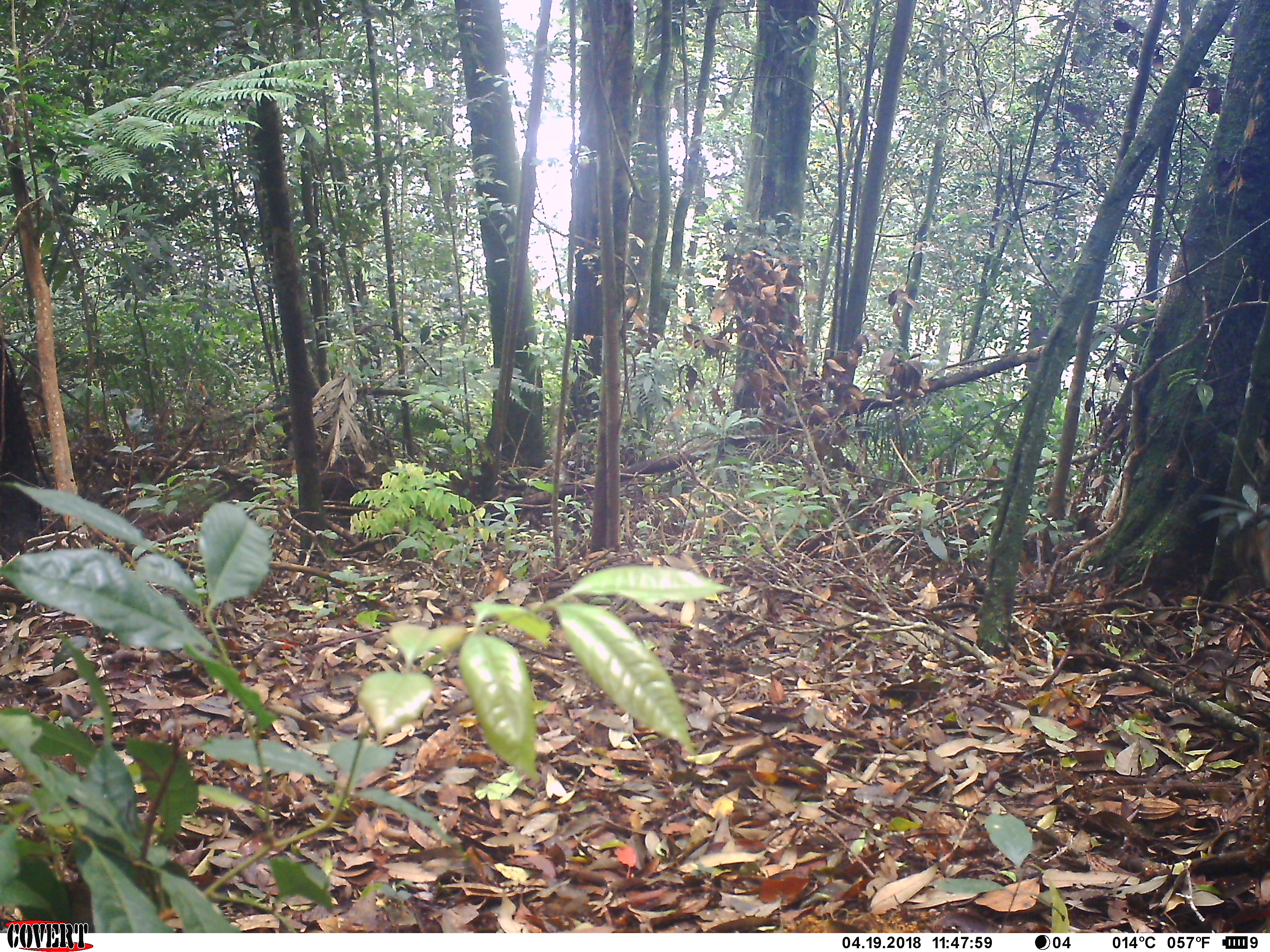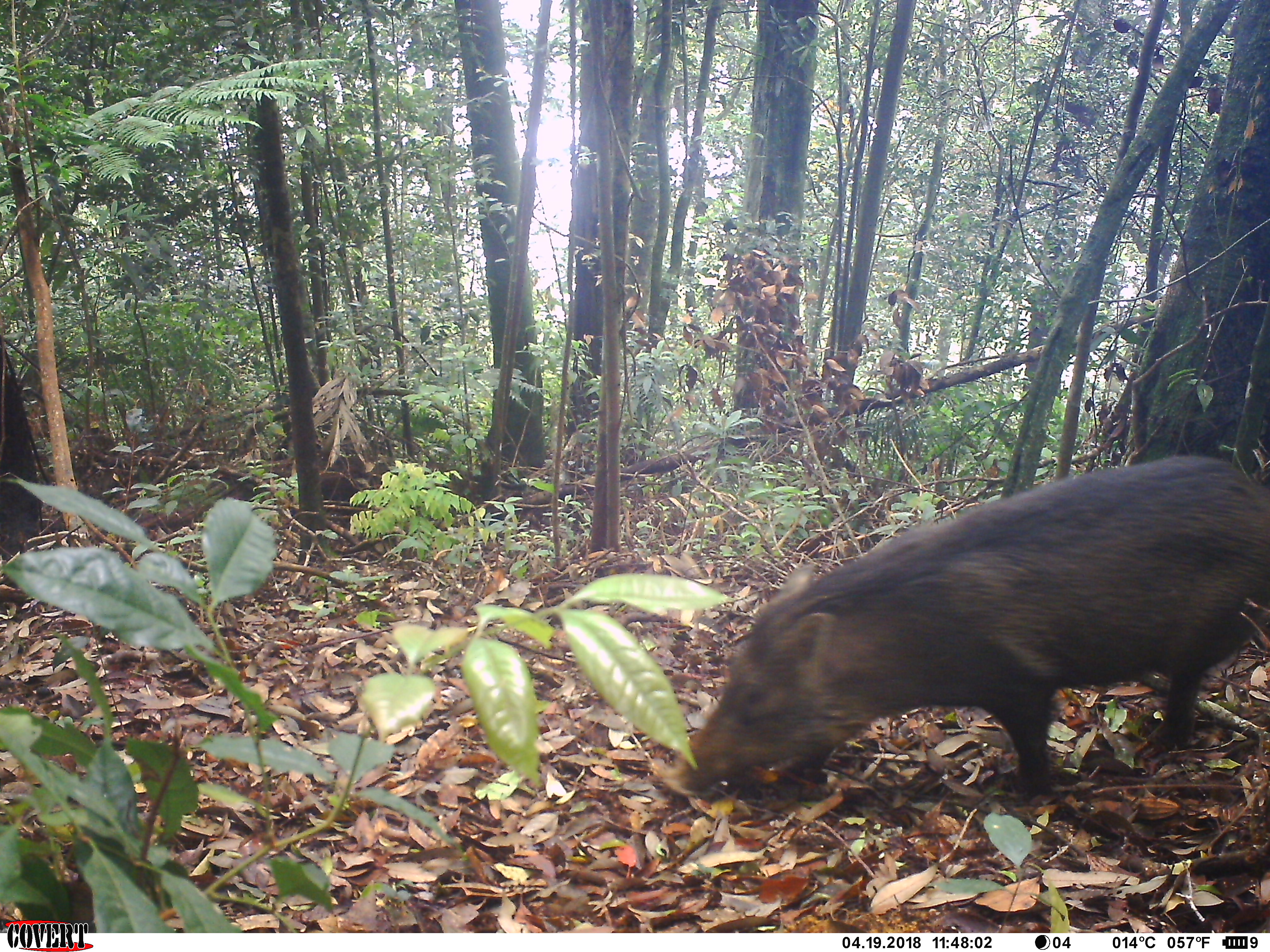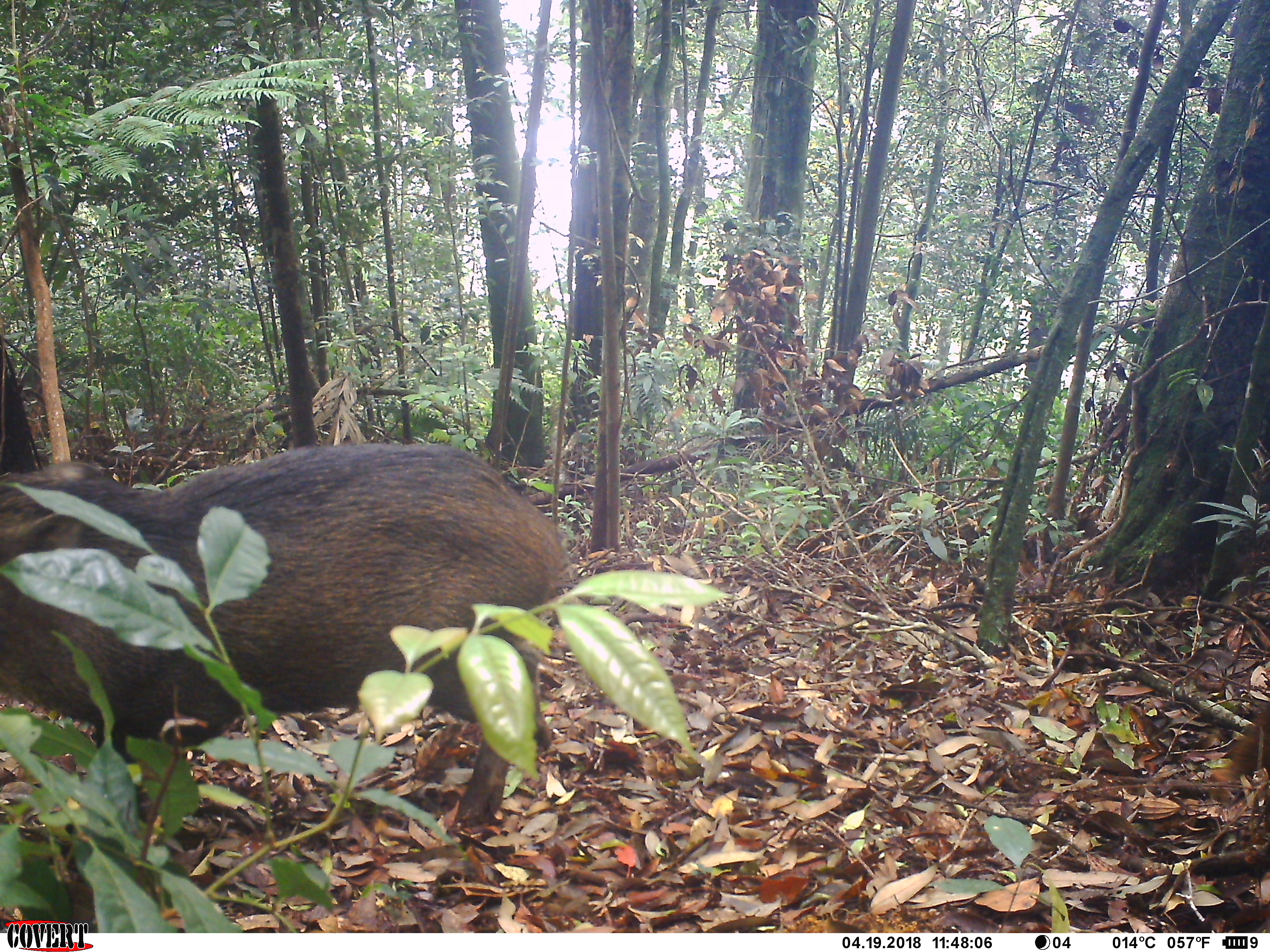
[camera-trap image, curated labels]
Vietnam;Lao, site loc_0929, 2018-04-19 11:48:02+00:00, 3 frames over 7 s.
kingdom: Animalia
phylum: Chordata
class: Mammalia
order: Artiodactyla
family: Suidae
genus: Sus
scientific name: Sus scrofa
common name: eurasian wild pig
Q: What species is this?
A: Eurasian wild pig (Sus scrofa).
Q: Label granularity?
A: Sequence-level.